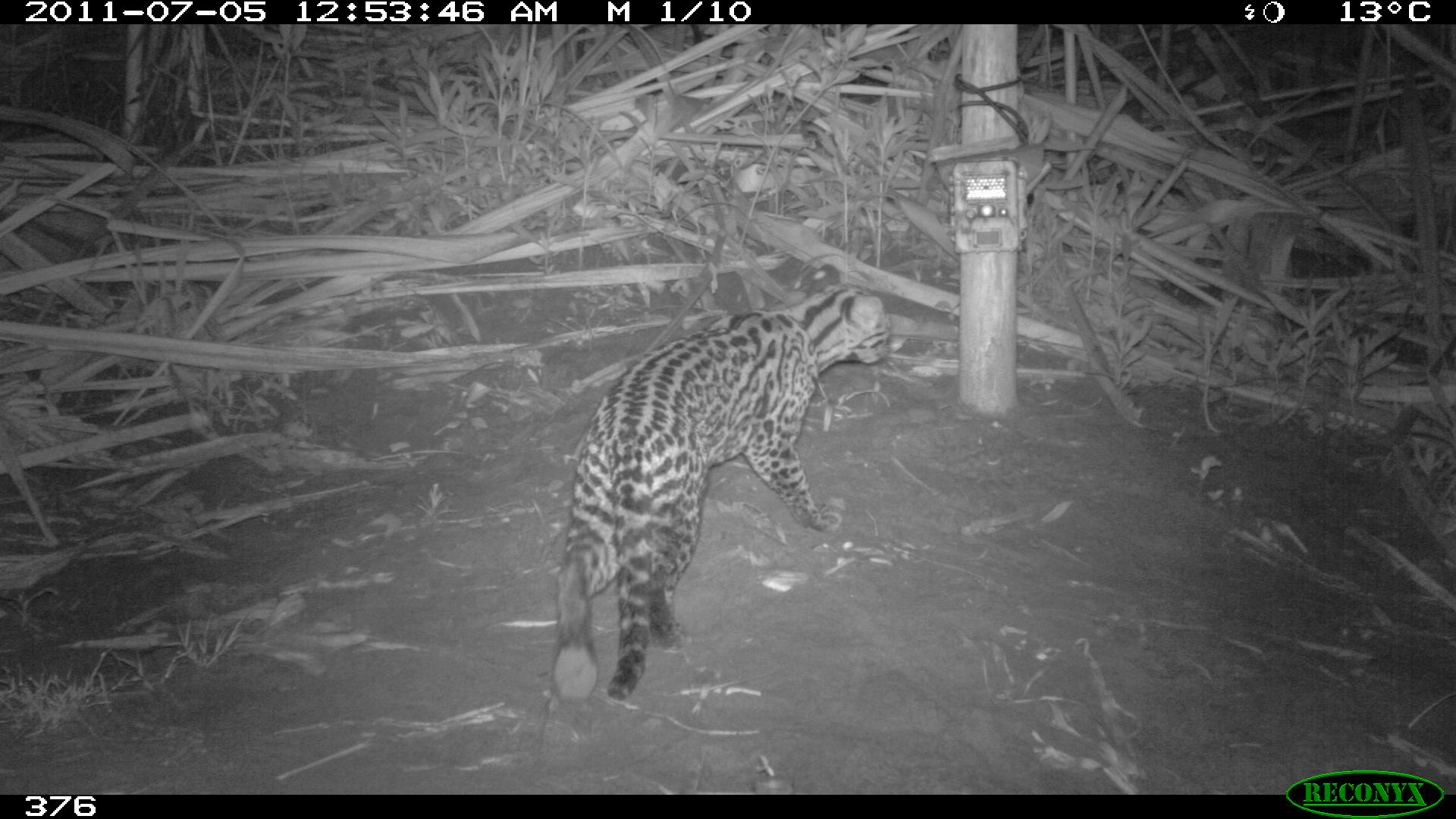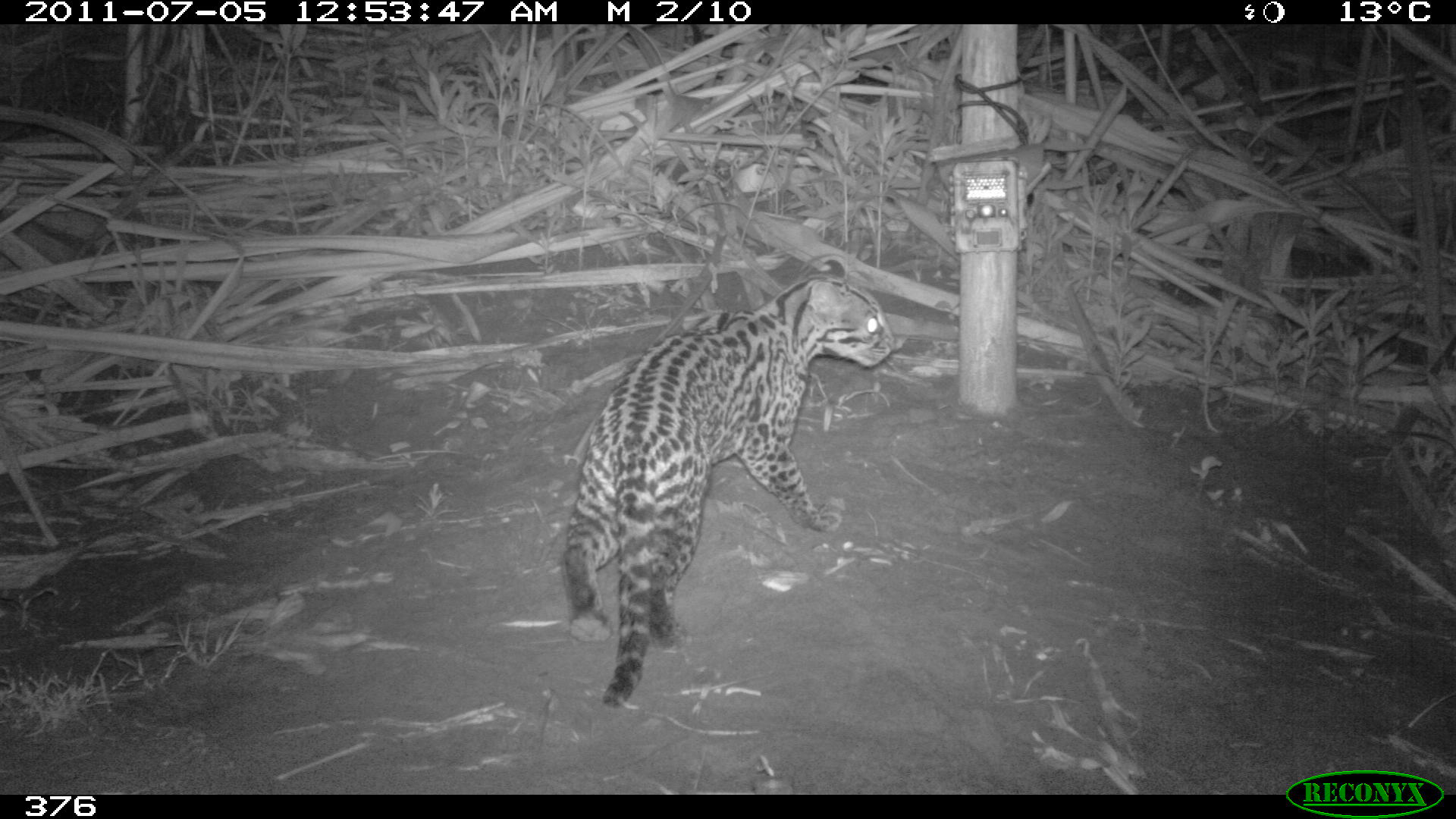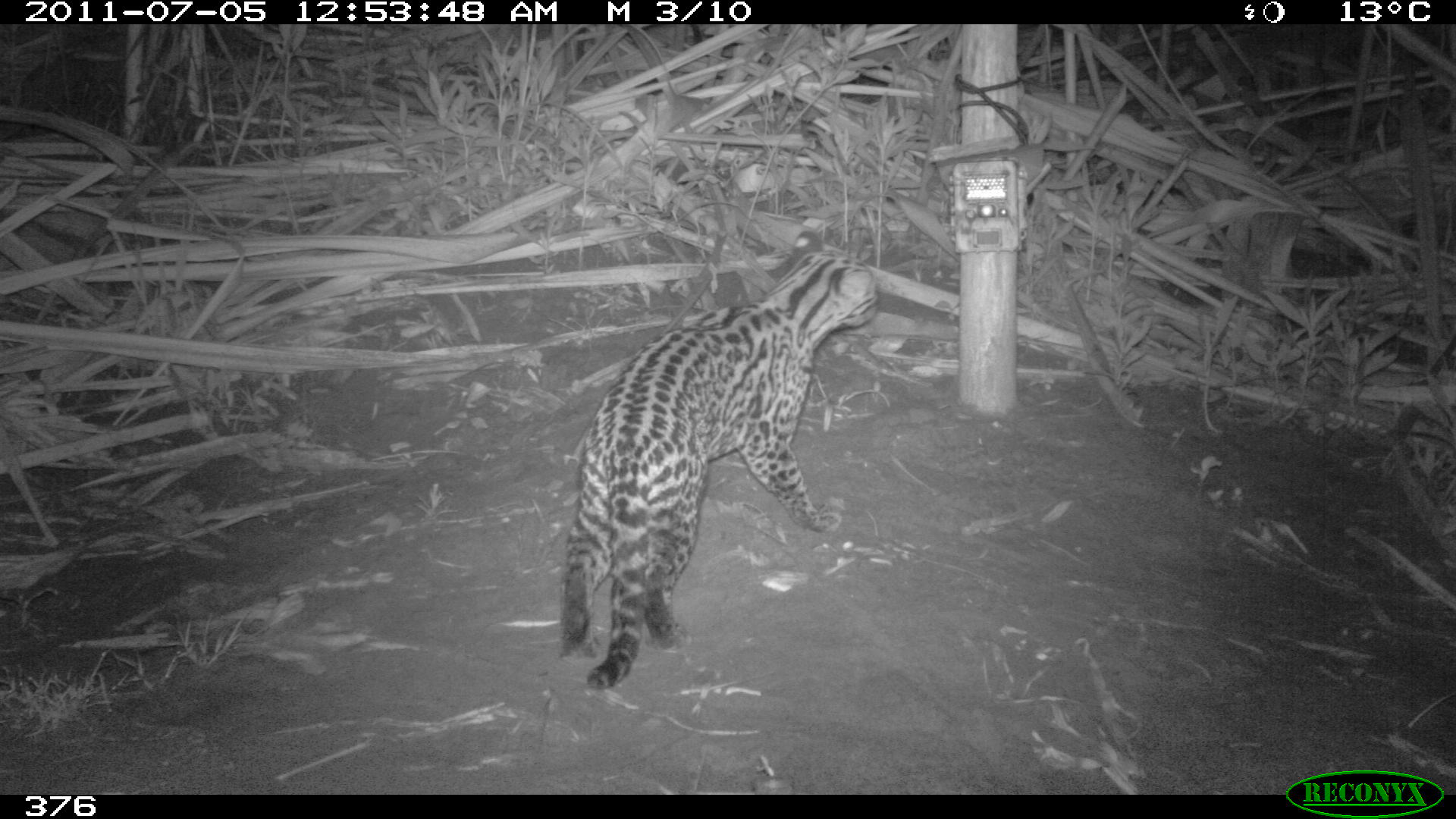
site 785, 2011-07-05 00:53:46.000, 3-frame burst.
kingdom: Animalia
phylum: Chordata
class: Mammalia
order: Carnivora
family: Felidae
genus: Leopardus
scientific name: Leopardus pardalis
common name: ocelot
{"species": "Leopardus pardalis (ocelot)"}